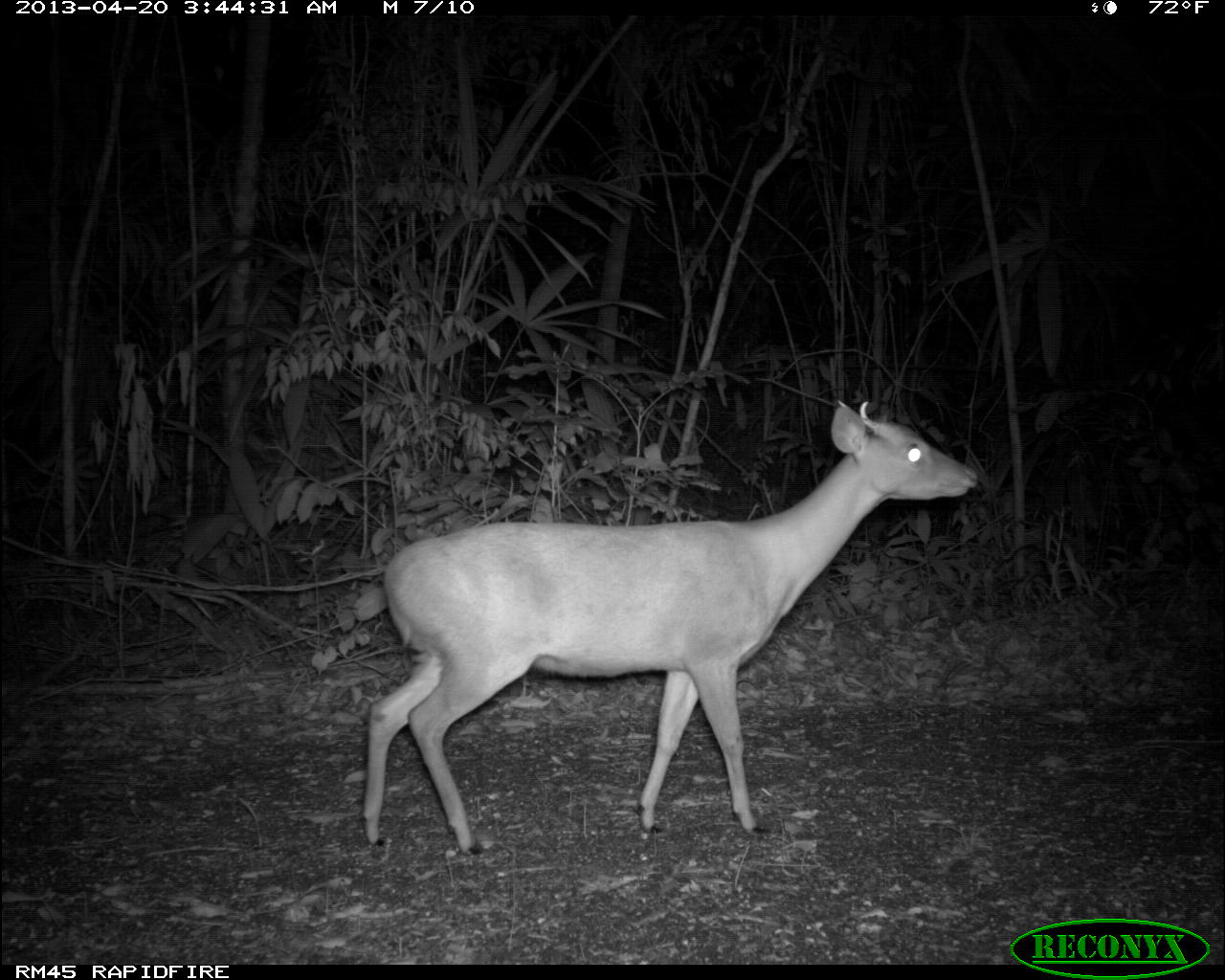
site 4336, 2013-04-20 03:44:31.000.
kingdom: Animalia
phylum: Chordata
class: Mammalia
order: Artiodactyla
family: Cervidae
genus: Mazama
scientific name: Mazama temama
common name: central american red brocket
Mazama temama (central american red brocket), count 1, sex male.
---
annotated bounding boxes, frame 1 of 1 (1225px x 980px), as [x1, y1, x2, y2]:
mazama temama: [363, 399, 977, 855]